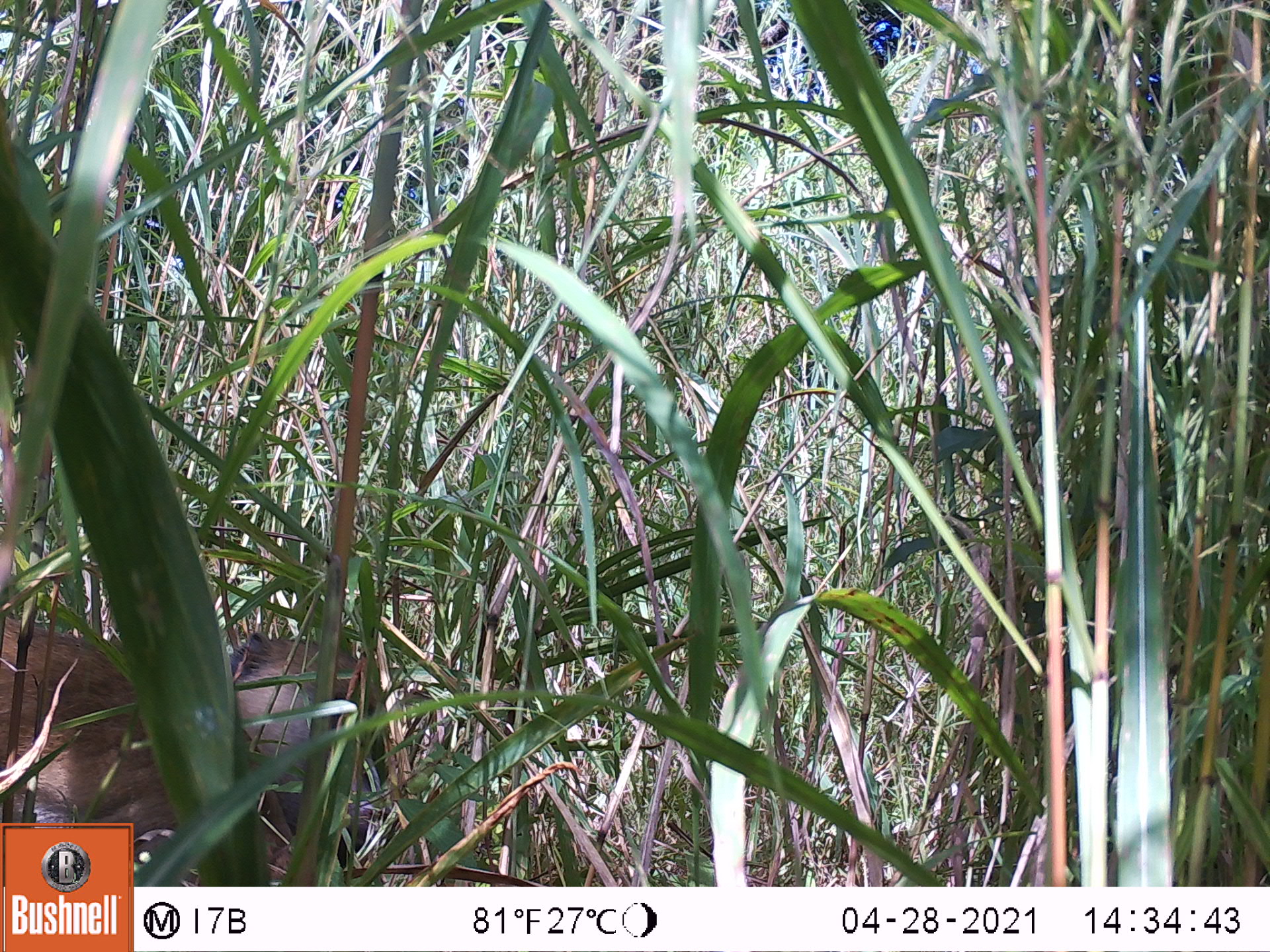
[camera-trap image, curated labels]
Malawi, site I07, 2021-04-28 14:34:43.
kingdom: Animalia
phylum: Chordata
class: Mammalia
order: Artiodactyla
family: Bovidae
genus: Tragelaphus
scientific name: Tragelaphus sylvaticus sylvaticus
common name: cape bushbuck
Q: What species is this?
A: Cape bushbuck (Tragelaphus sylvaticus sylvaticus).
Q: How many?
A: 1.